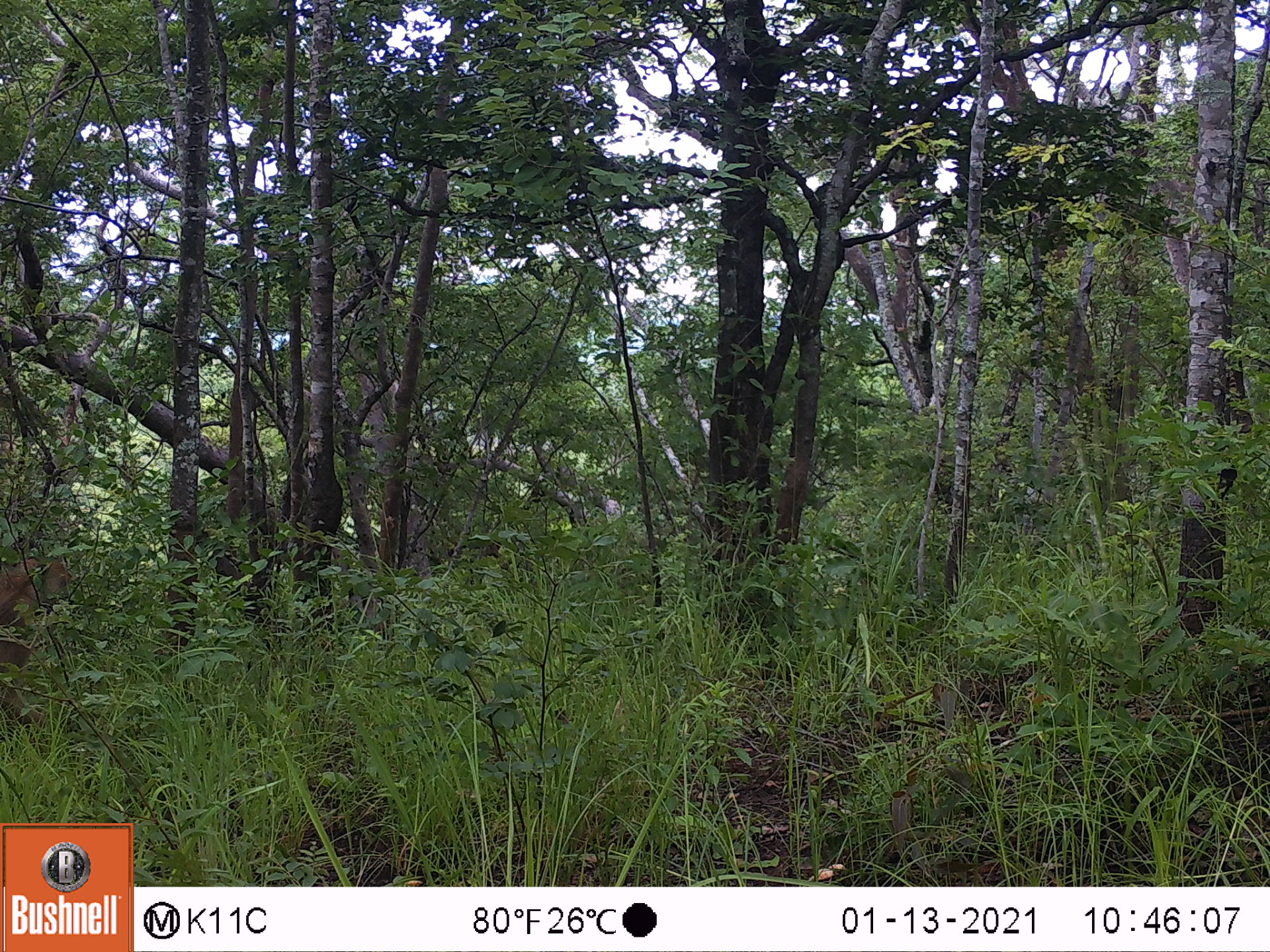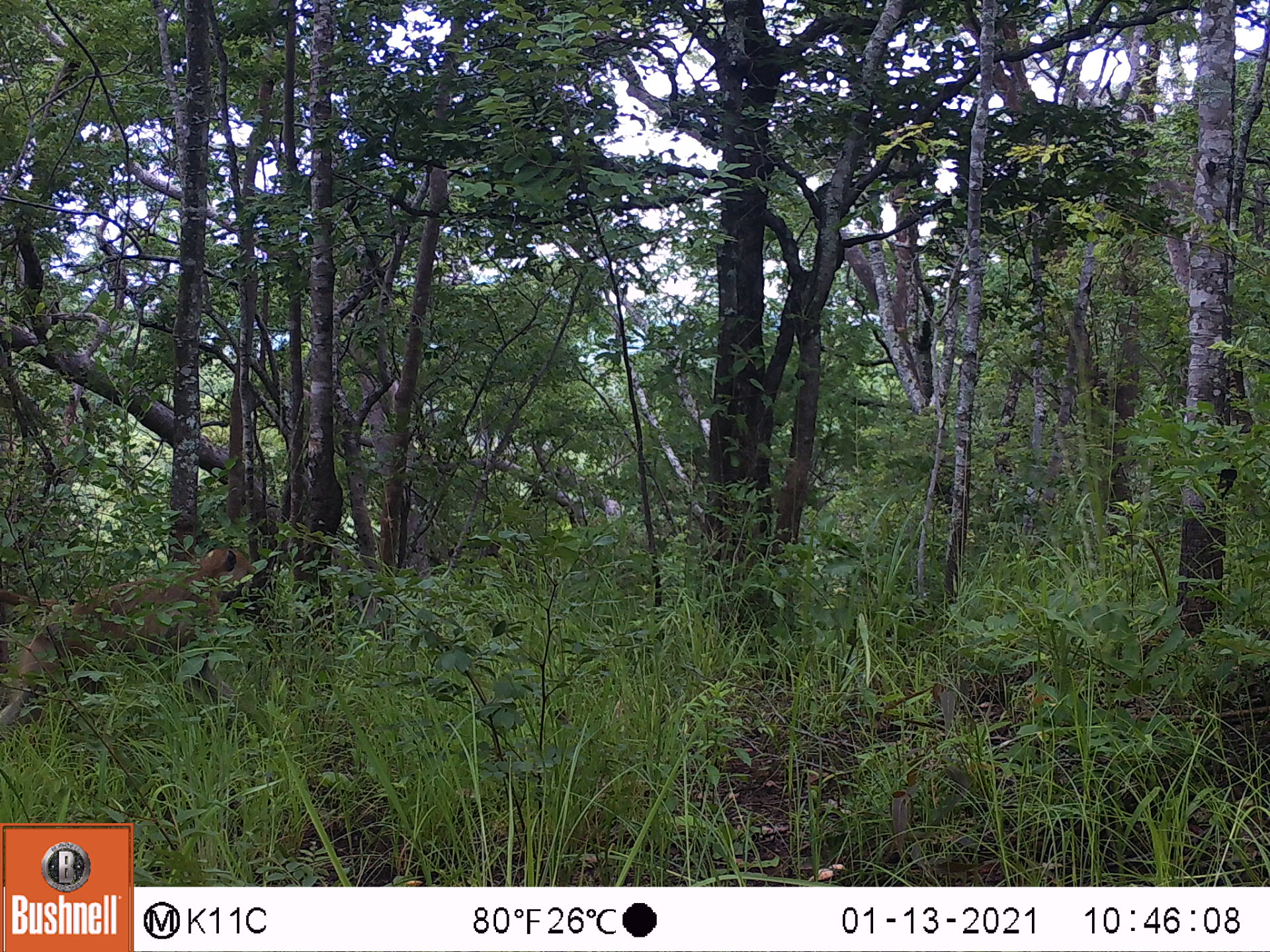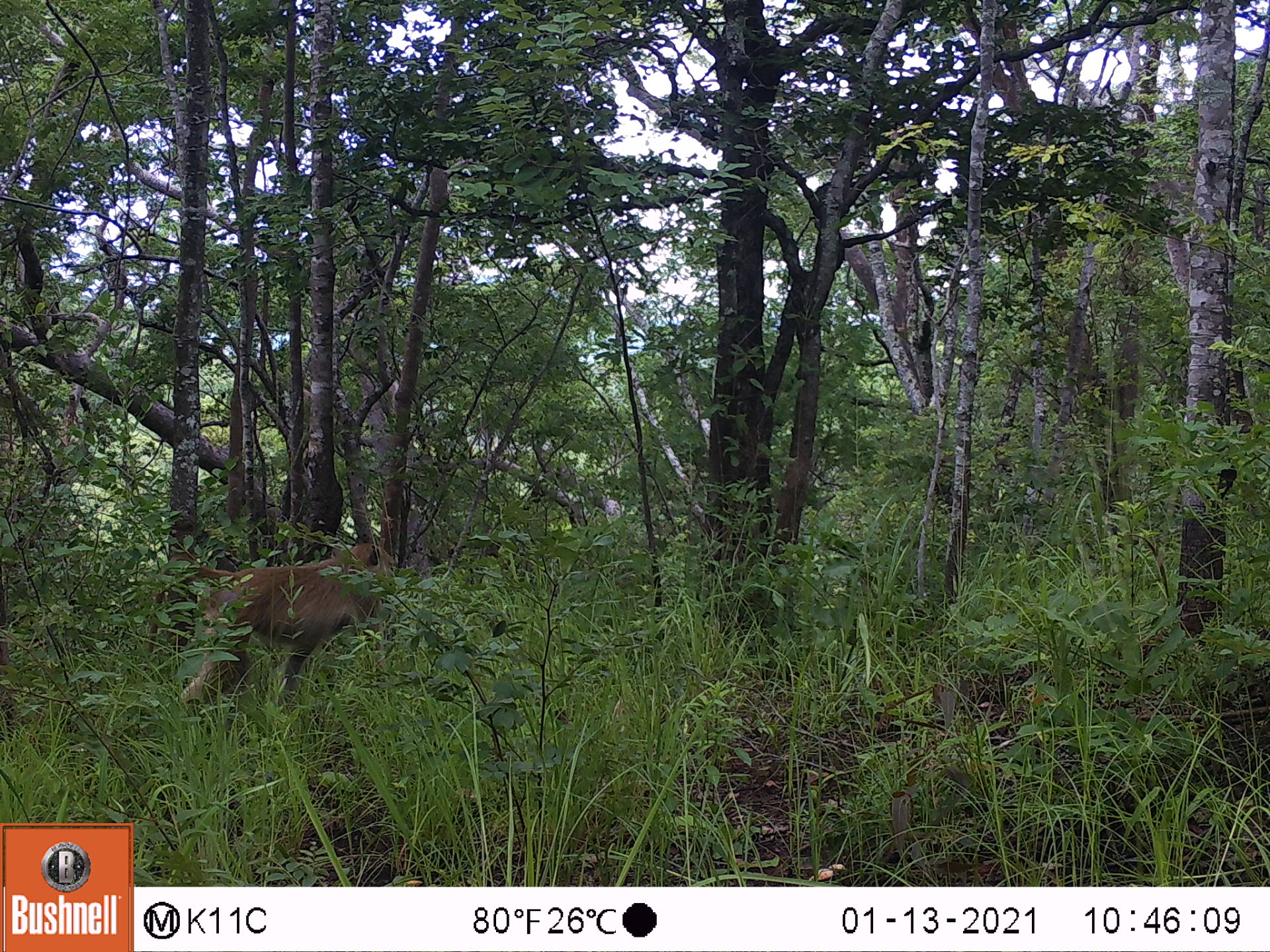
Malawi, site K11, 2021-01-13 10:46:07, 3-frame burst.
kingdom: Animalia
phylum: Chordata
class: Mammalia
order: Primates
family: Cercopithecidae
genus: Papio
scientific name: Papio cynocephalus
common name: yellow baboon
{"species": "yellow baboon (Papio cynocephalus)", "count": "1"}